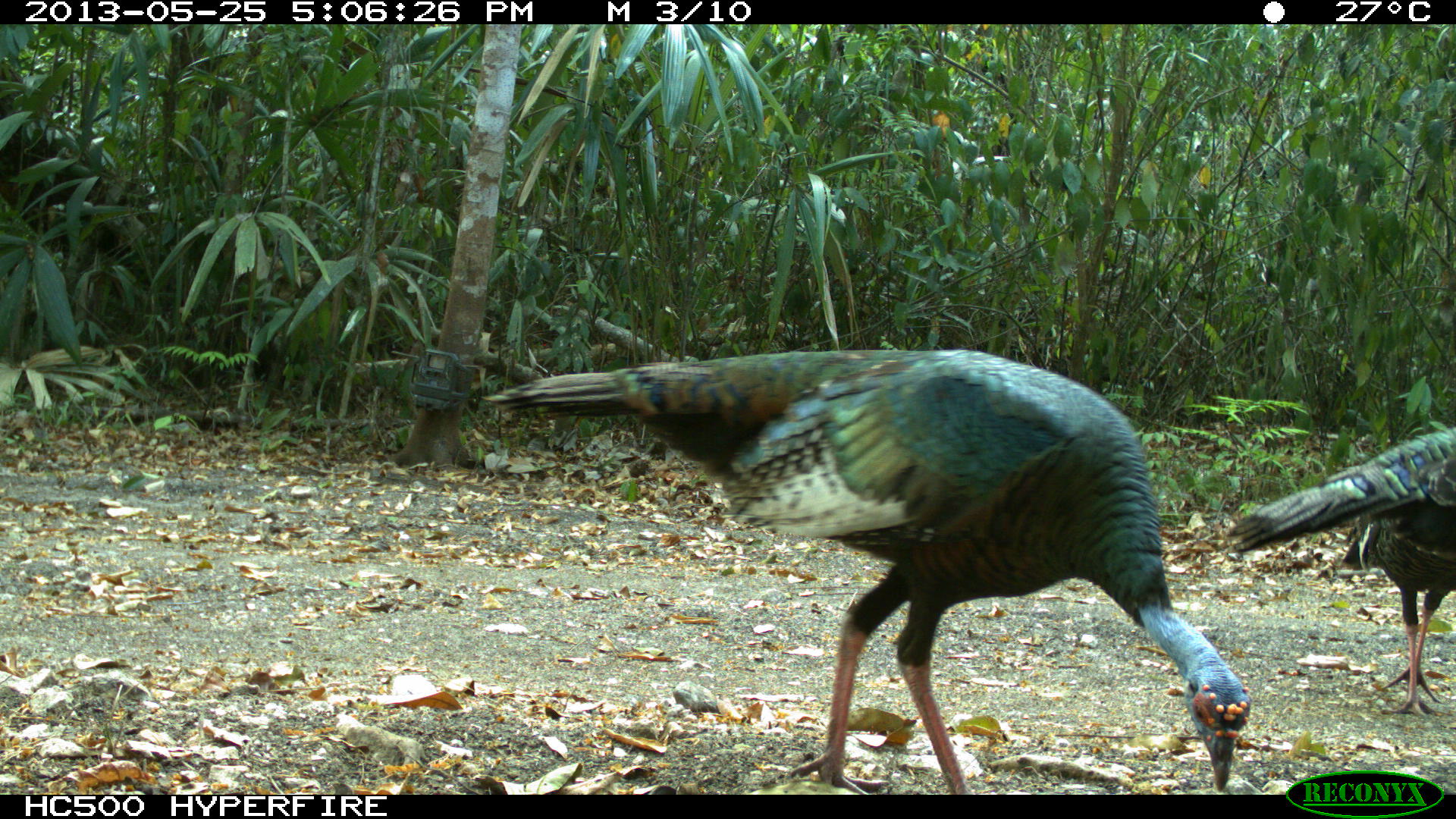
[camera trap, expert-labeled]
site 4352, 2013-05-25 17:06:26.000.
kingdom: Animalia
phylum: Chordata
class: Aves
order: Galliformes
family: Phasianidae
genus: Meleagris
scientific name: Meleagris ocellata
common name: ocellated turkey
Meleagris ocellata (ocellated turkey), count 4.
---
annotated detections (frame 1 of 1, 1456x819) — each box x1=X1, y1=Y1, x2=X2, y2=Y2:
meleagris ocellata: x1=478, y1=347, x2=1252, y2=793; x1=1223, y1=424, x2=1454, y2=719